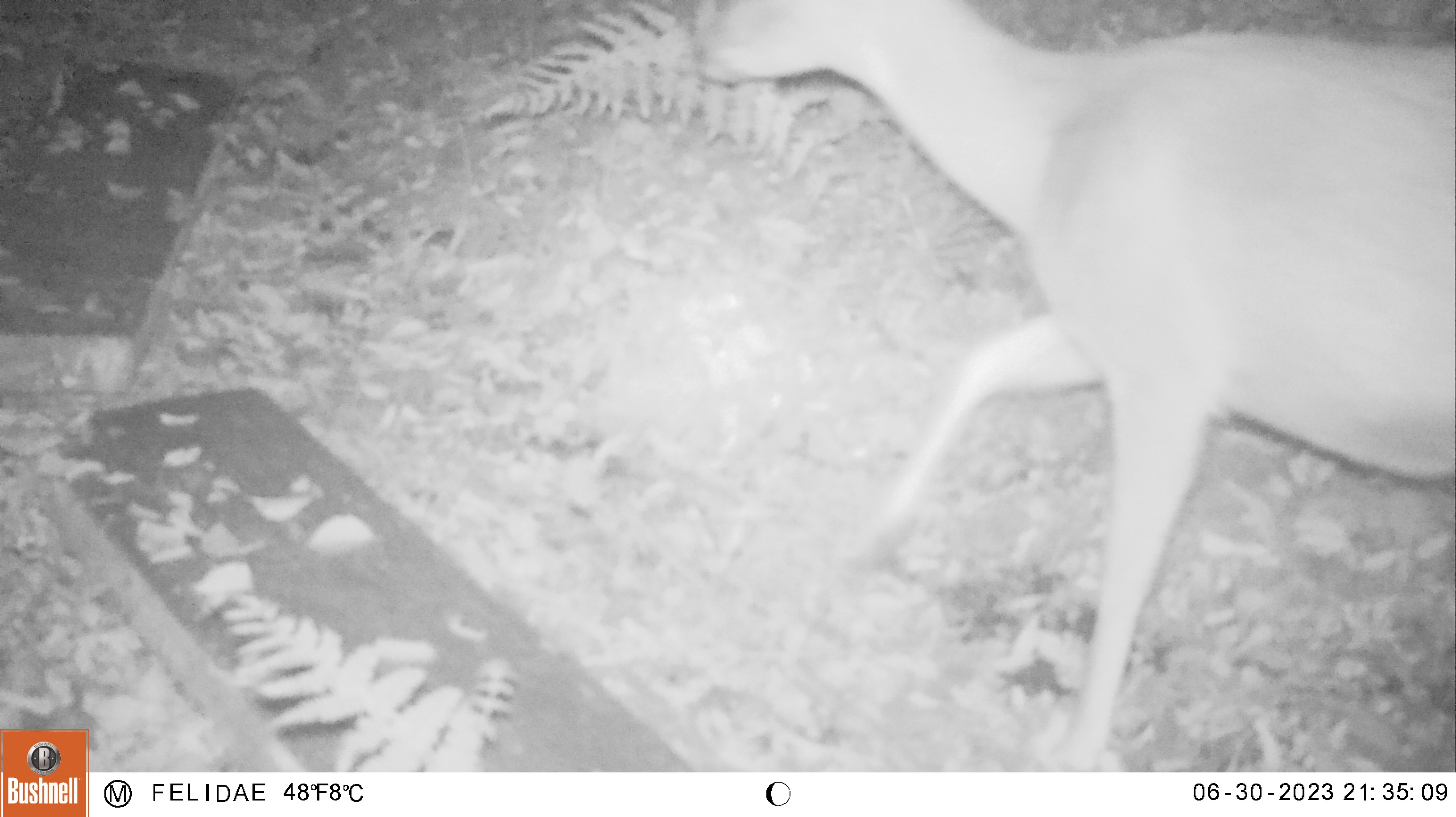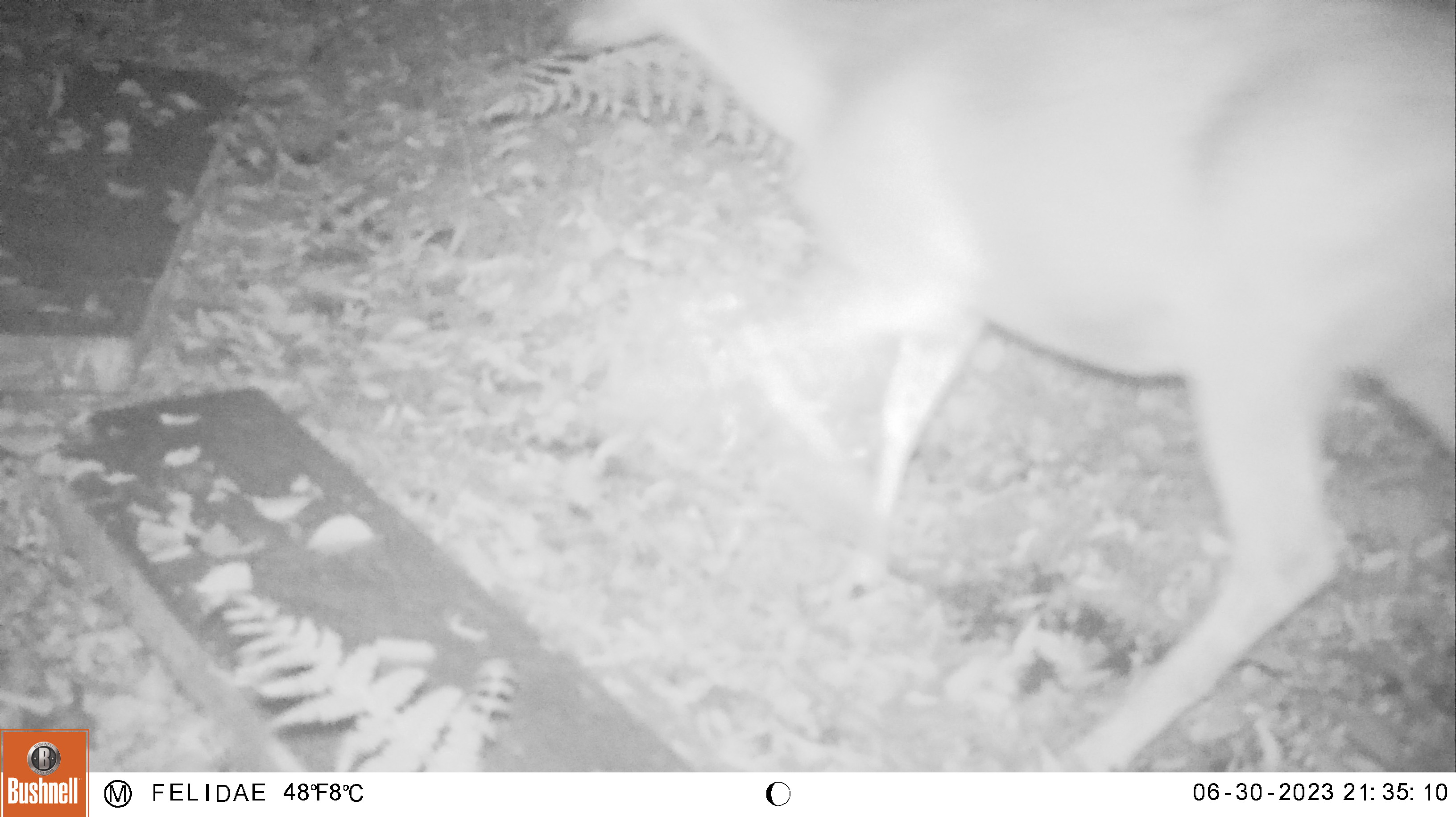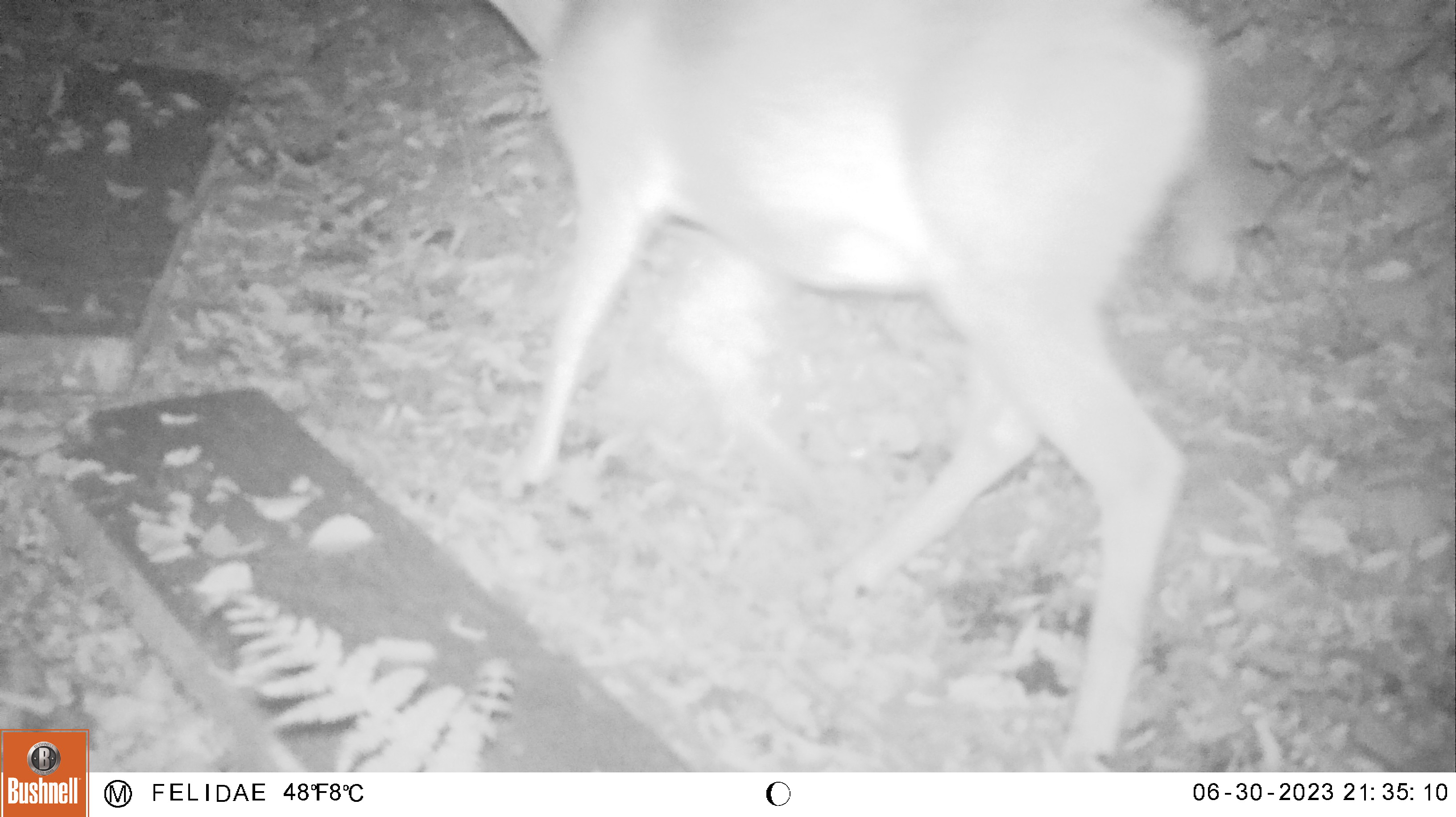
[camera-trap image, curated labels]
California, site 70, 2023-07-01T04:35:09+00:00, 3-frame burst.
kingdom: Animalia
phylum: Chordata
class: Mammalia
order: Artiodactyla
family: Cervidae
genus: Odocoileus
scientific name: Odocoileus hemionus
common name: mule deer